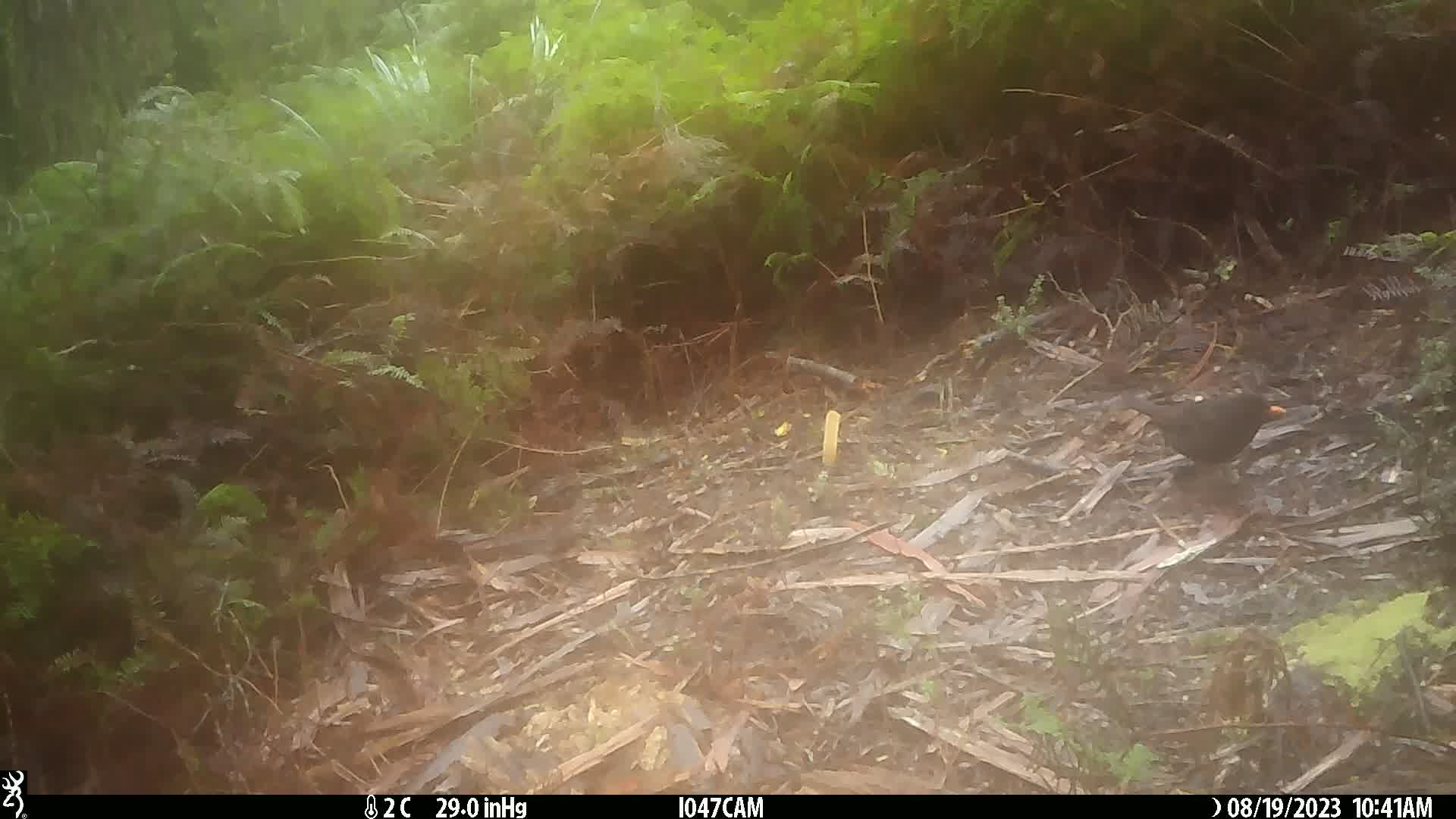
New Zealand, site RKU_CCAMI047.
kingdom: Animalia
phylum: Chordata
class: Aves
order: Passeriformes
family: Turdidae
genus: Turdus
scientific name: Turdus merula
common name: eurasian blackbird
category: blackbird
Blackbird (eurasian blackbird) (Turdus merula).